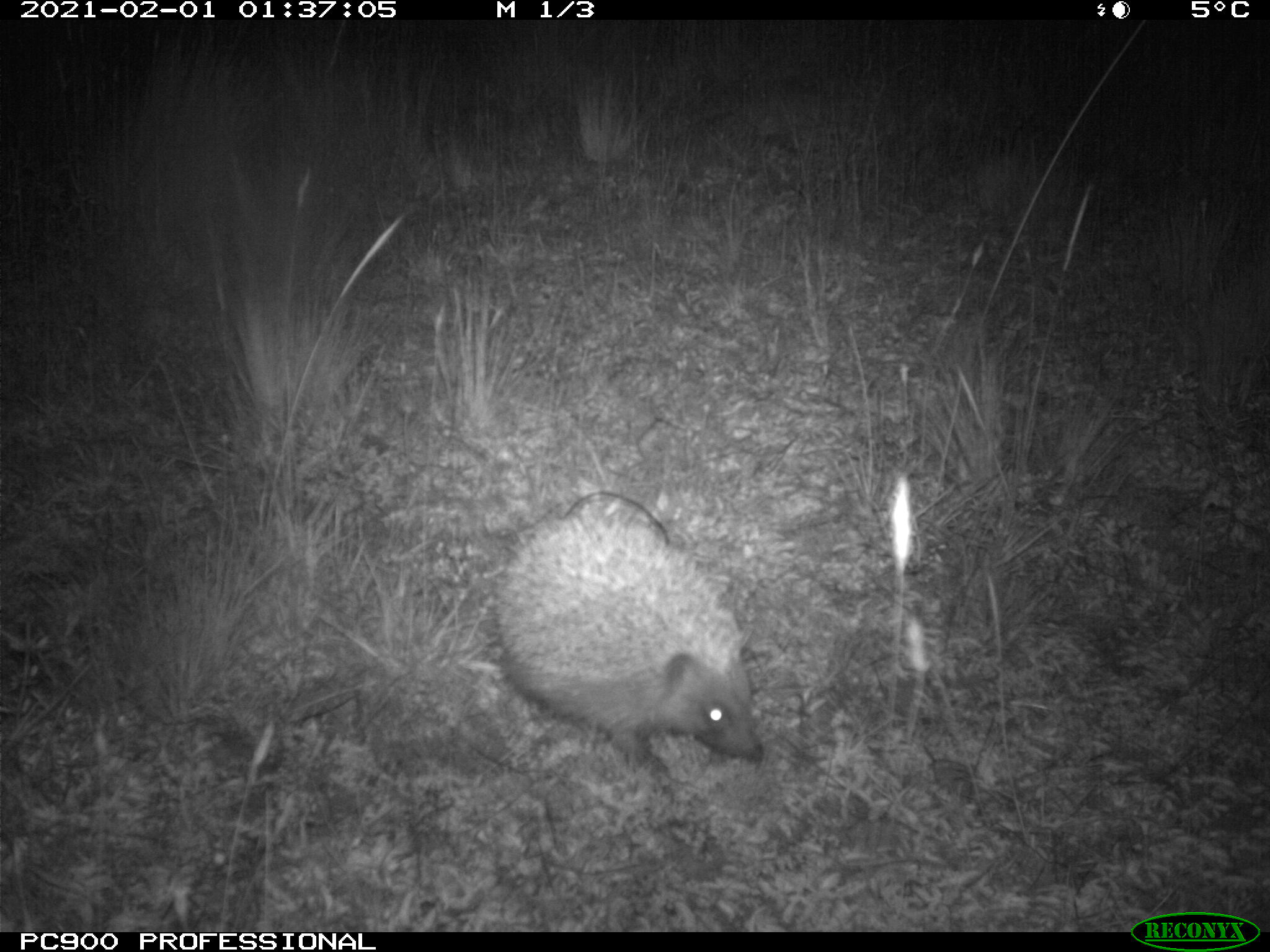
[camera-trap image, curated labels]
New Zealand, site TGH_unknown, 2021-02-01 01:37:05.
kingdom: Animalia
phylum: Chordata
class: Mammalia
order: Eulipotyphla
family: Erinaceidae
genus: Erinaceus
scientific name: Erinaceus europaeus europaeus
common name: european hedgehog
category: hedgehog